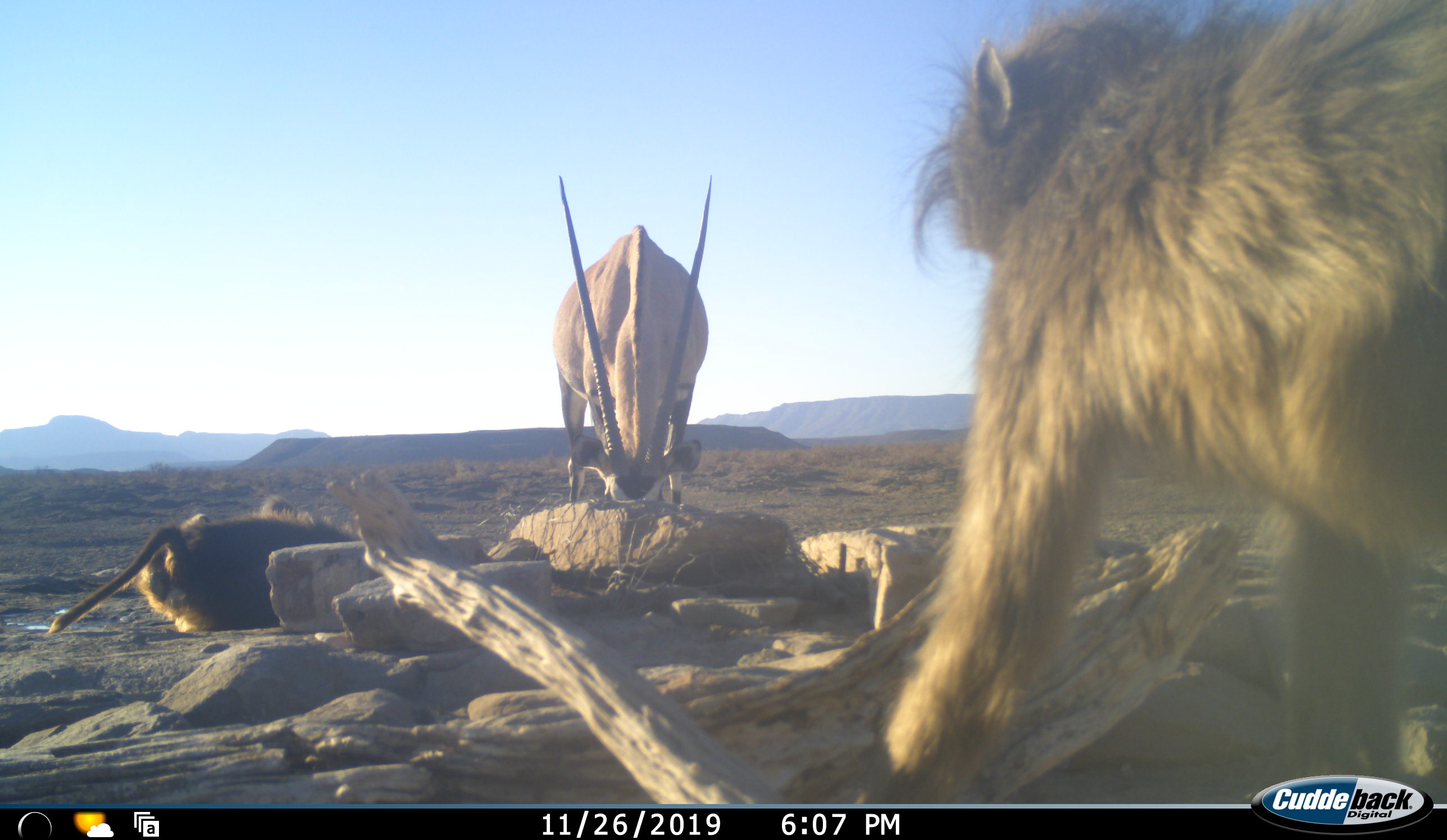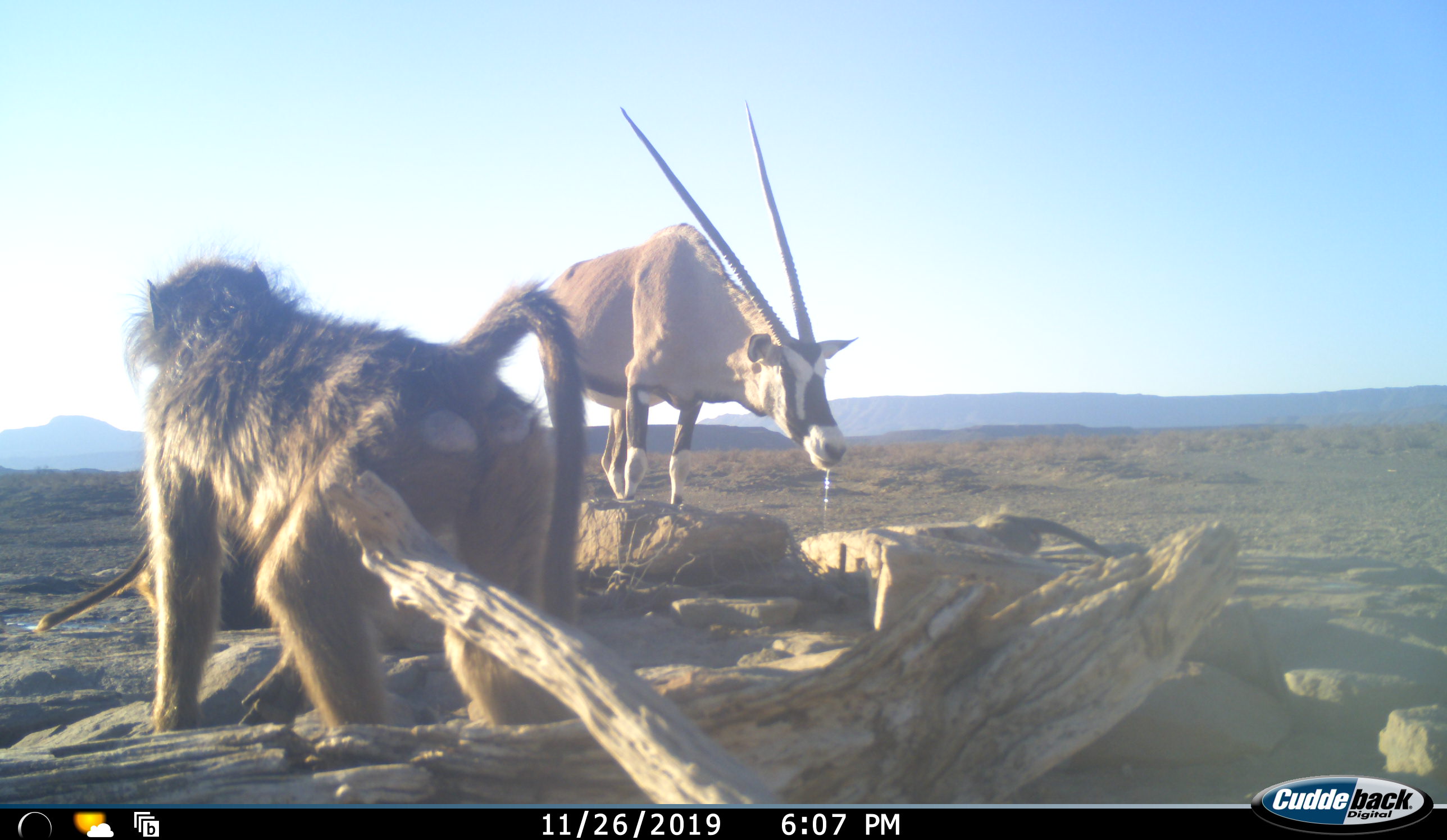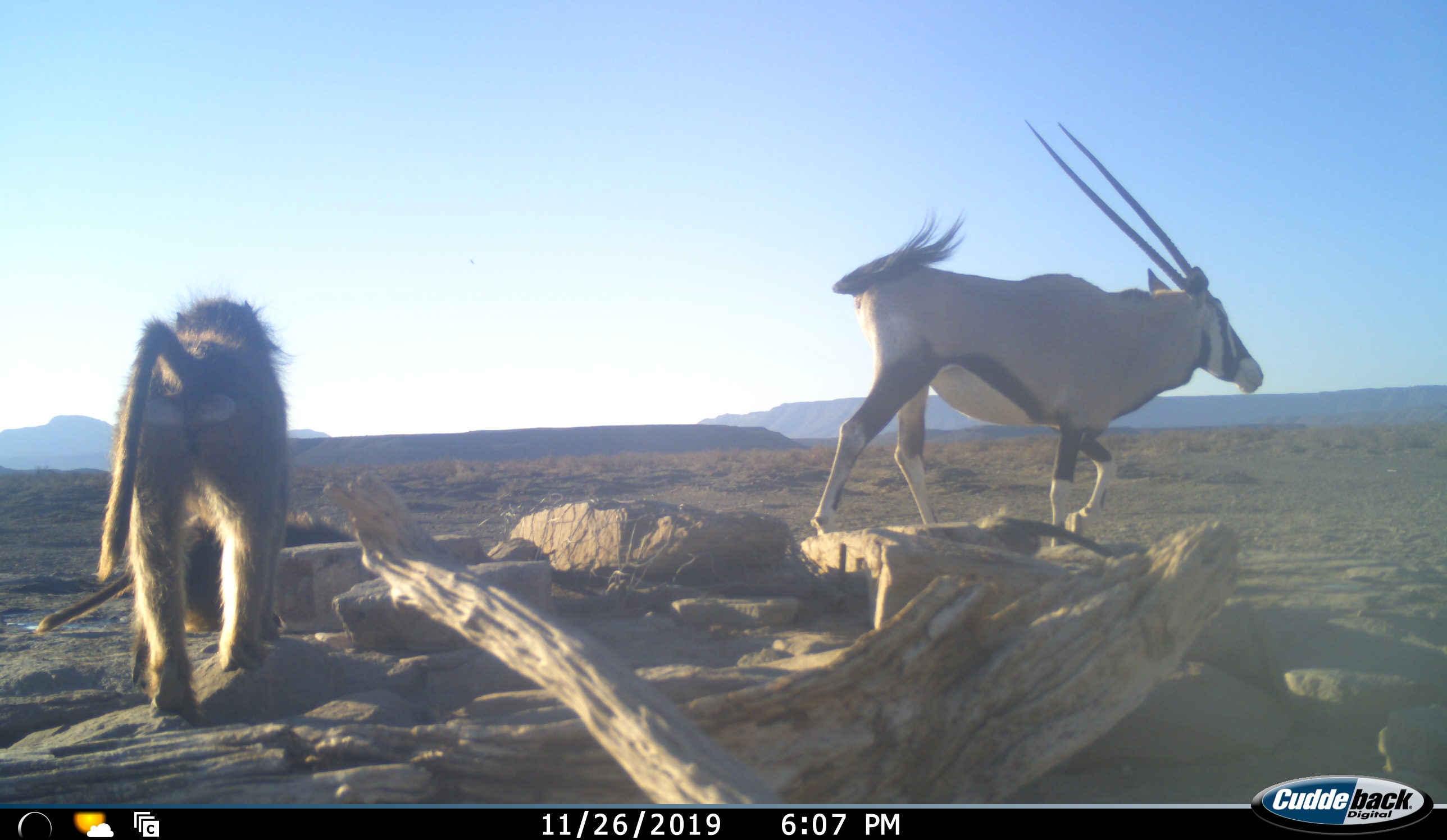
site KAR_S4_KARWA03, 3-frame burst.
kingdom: Animalia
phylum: Chordata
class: Mammalia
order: Primates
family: Cercopithecidae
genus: Papio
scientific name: Papio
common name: baboon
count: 2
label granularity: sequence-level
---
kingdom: Animalia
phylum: Chordata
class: Mammalia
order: Artiodactyla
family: Bovidae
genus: Oryx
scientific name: Oryx gazella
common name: gemsbok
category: oryx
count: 1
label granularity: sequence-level